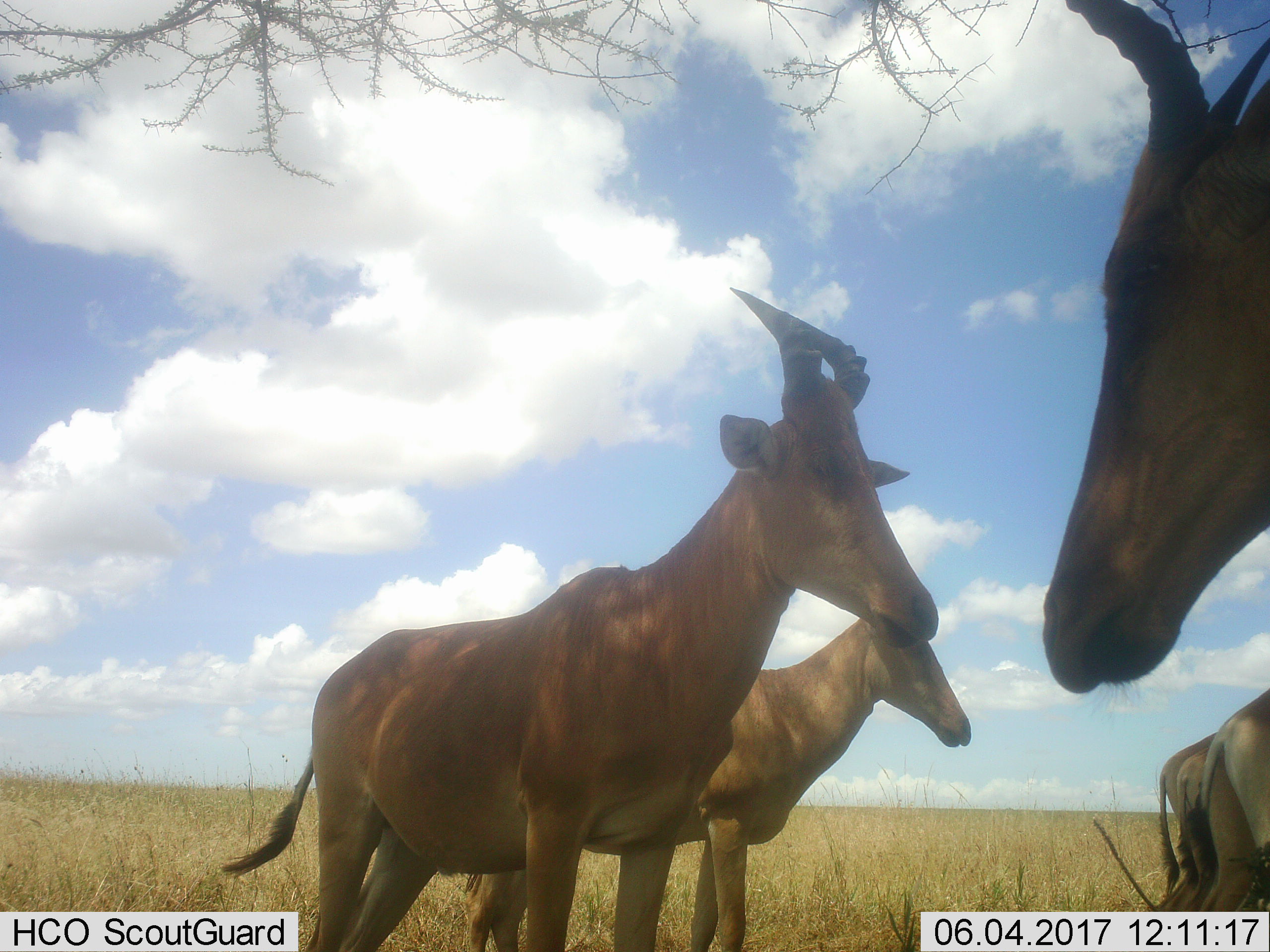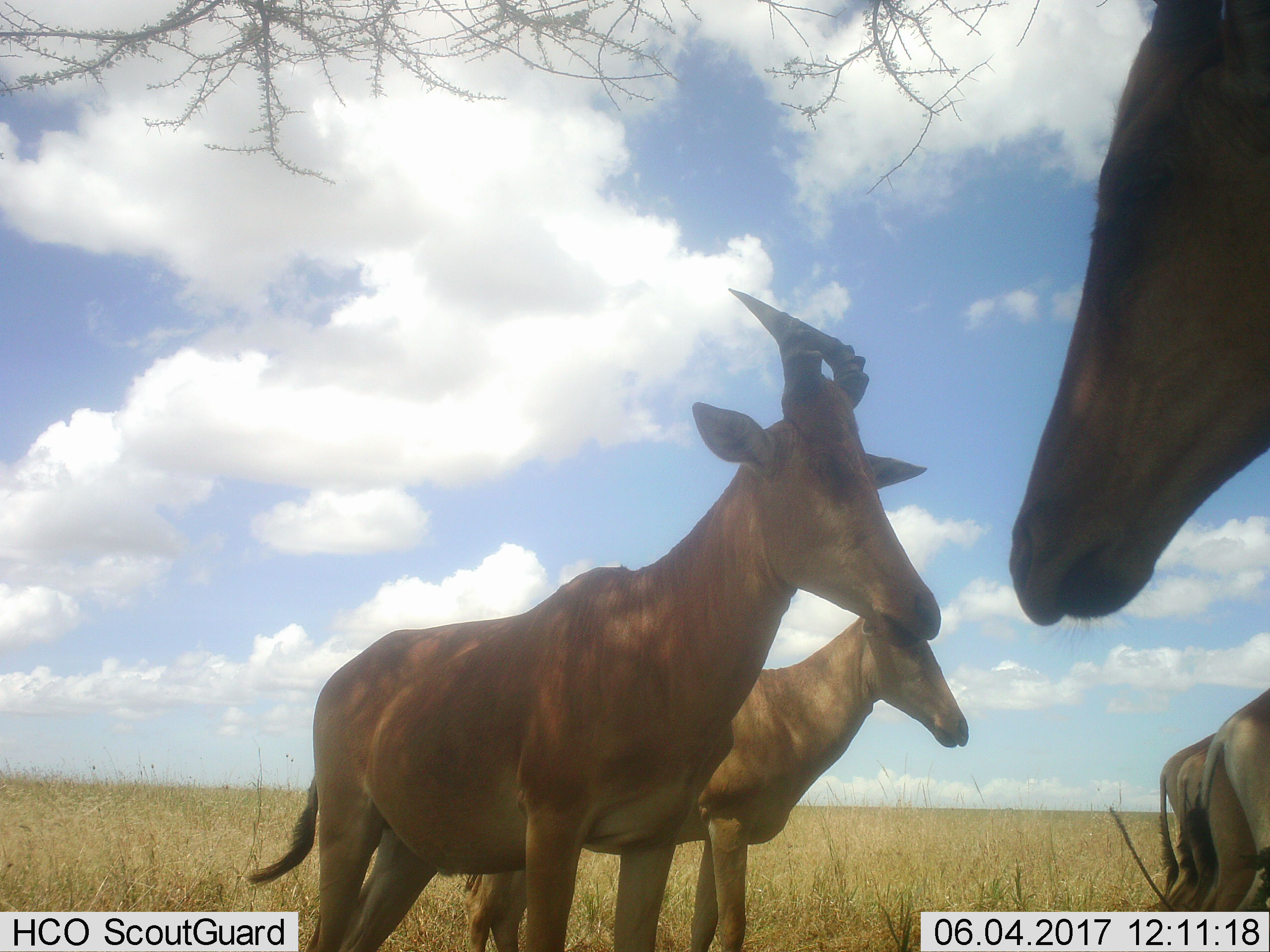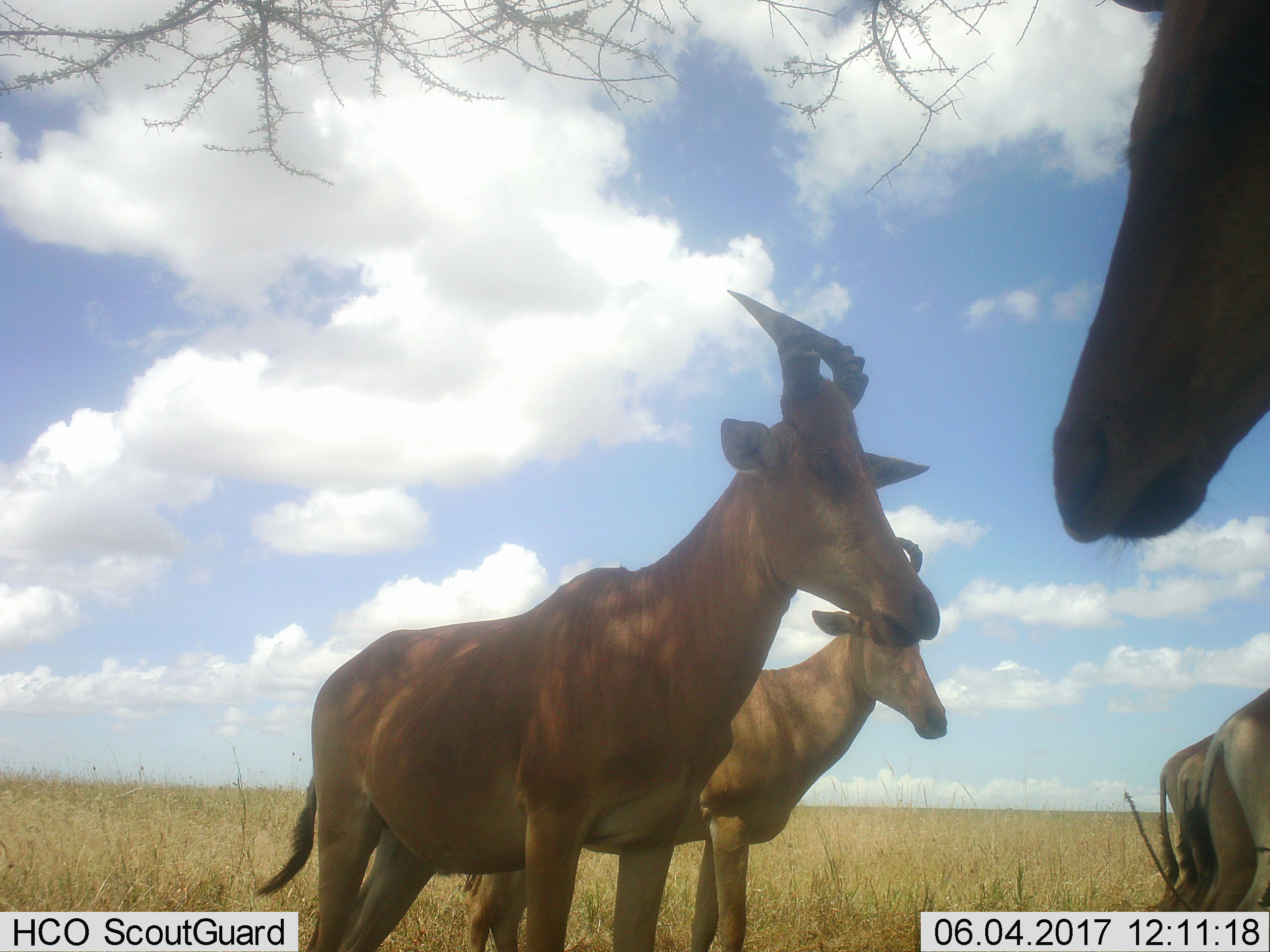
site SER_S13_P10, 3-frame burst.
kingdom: Animalia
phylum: Chordata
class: Mammalia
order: Artiodactyla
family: Bovidae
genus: Alcelaphus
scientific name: Alcelaphus buselaphus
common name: hartebeest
Hartebeest (Alcelaphus buselaphus), count 6. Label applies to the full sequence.